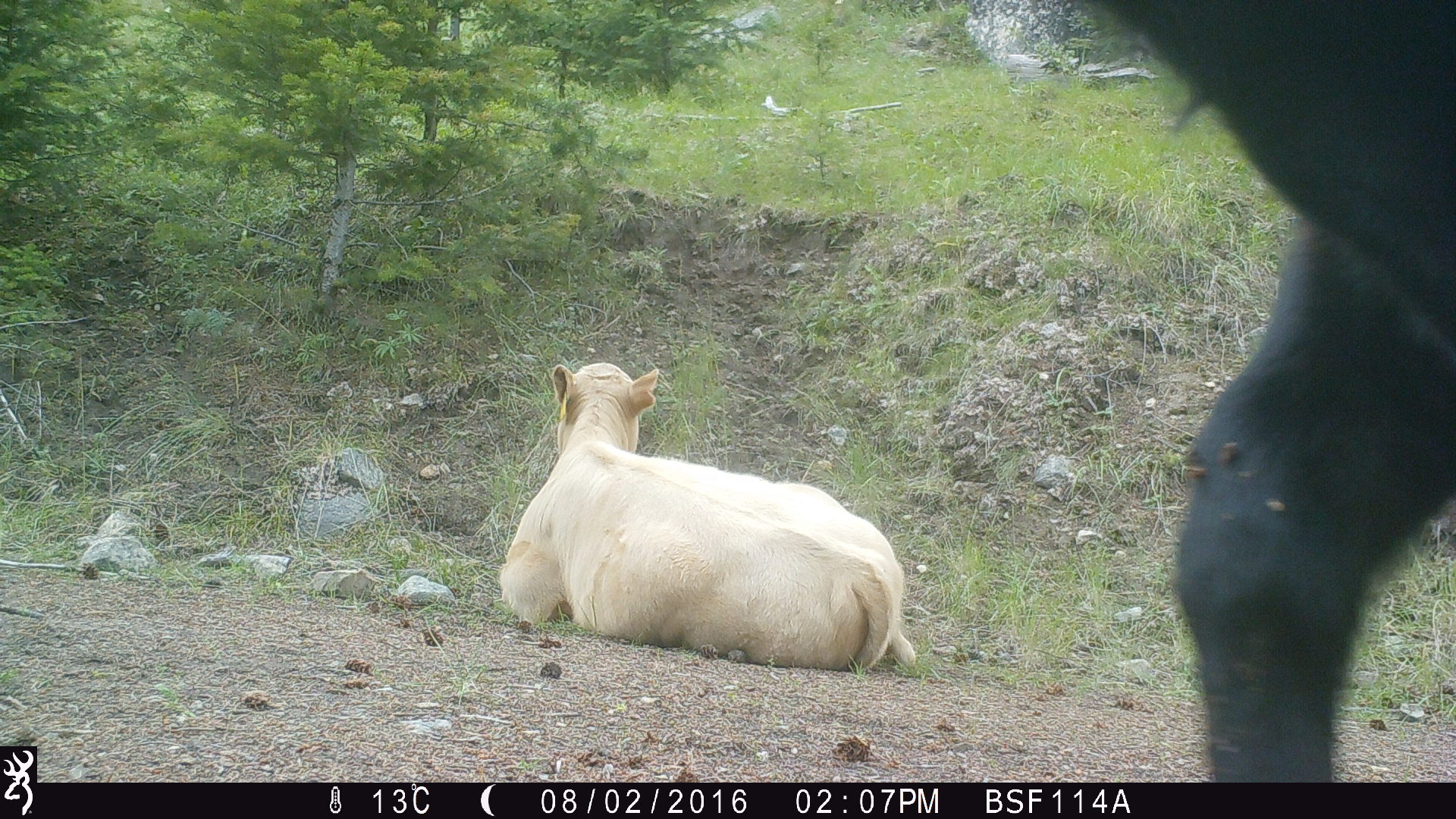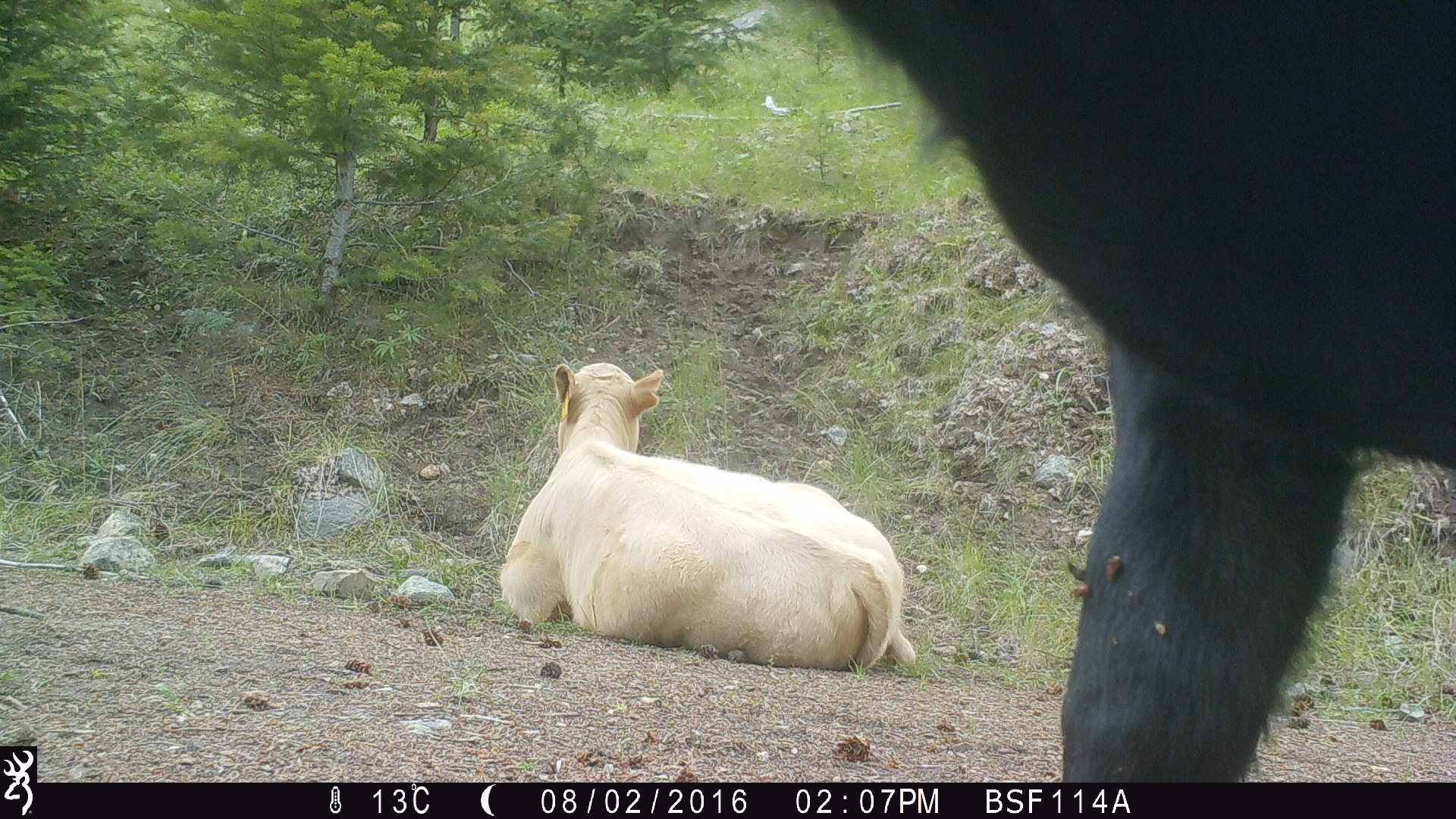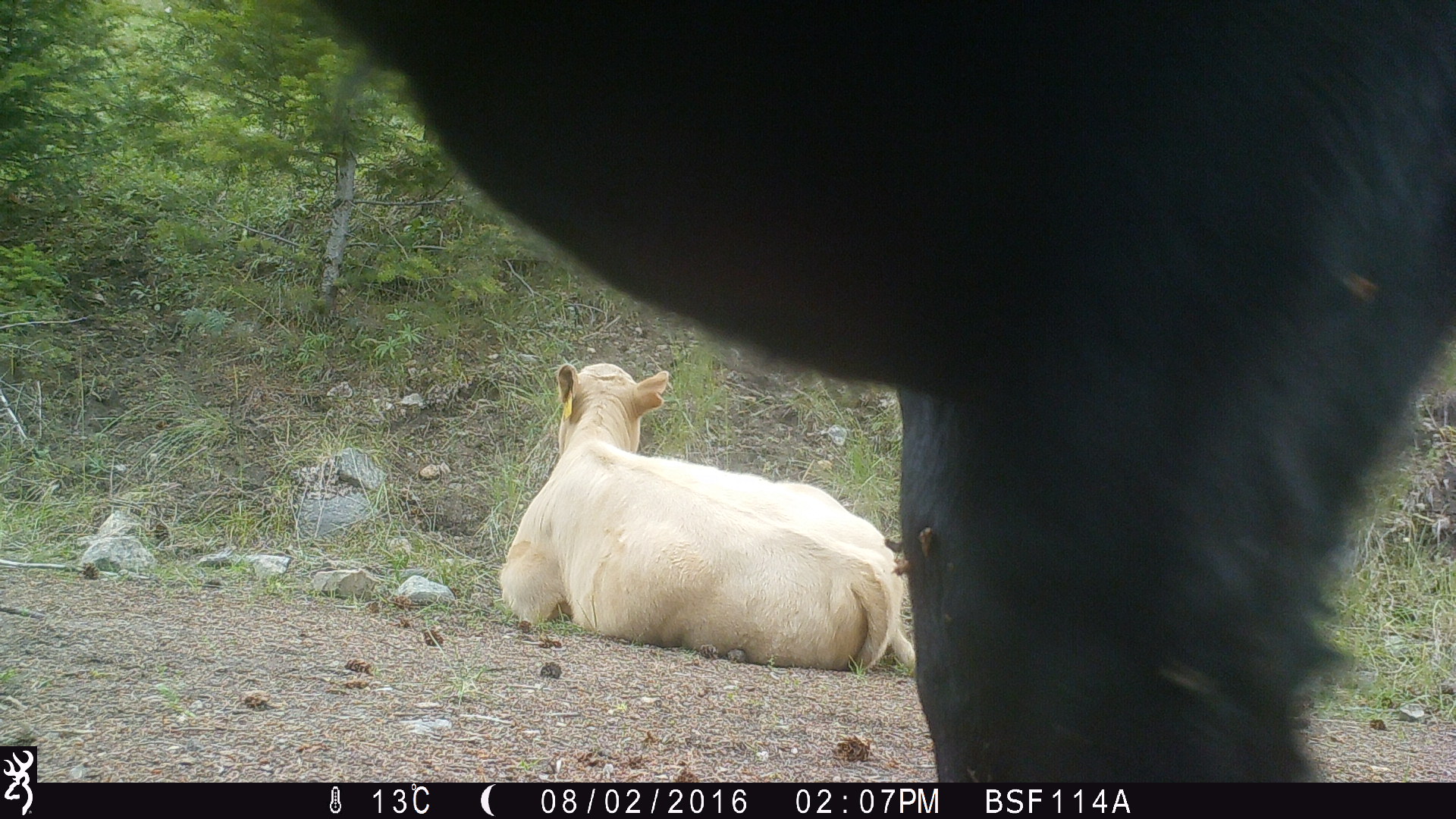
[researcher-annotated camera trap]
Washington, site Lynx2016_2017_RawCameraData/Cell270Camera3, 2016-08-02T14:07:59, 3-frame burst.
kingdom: Animalia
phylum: Chordata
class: Mammalia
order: Artiodactyla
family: Bovidae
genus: Bos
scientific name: Bos taurus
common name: domestic cattle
Domestic cattle (Bos taurus). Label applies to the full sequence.